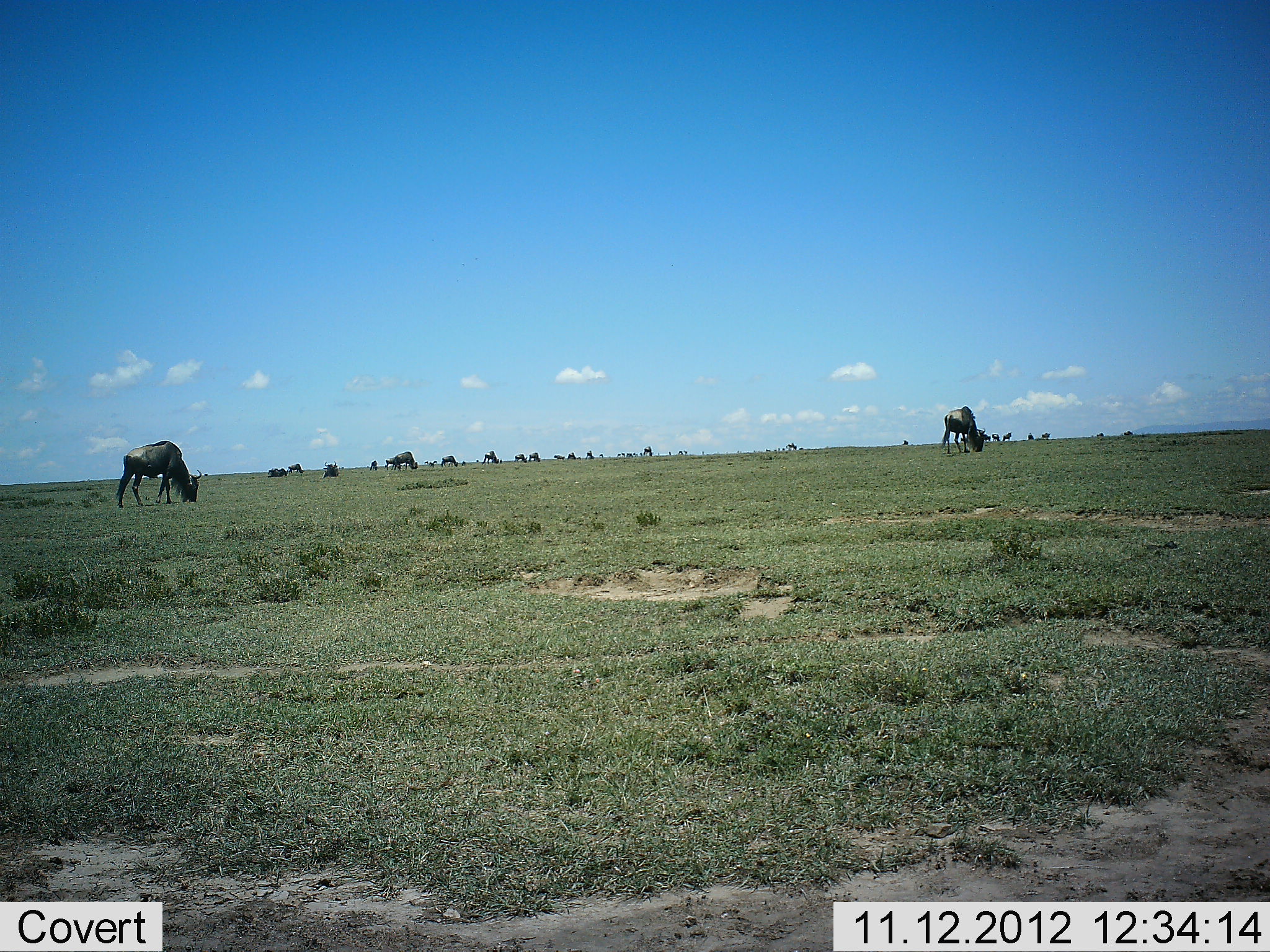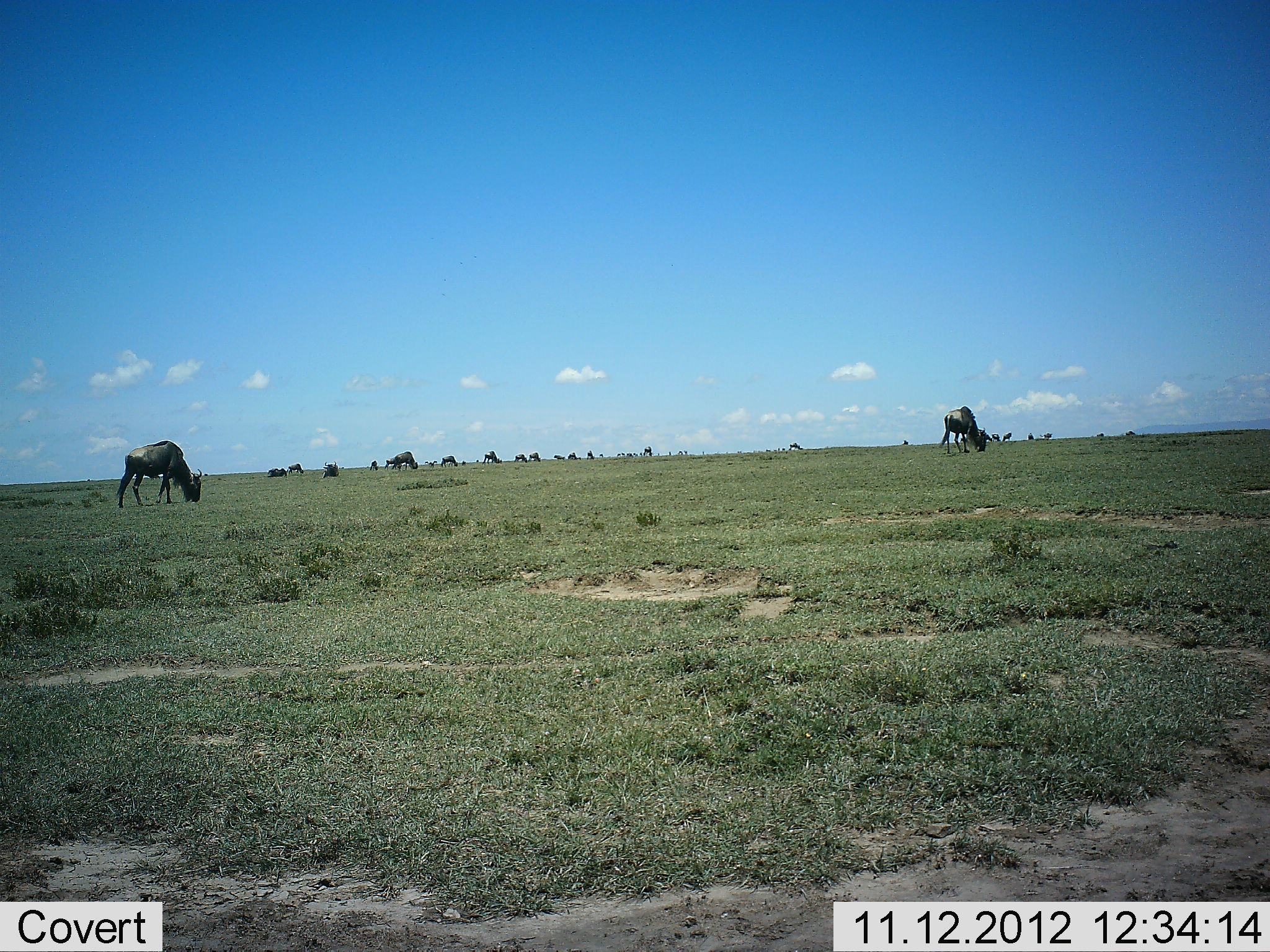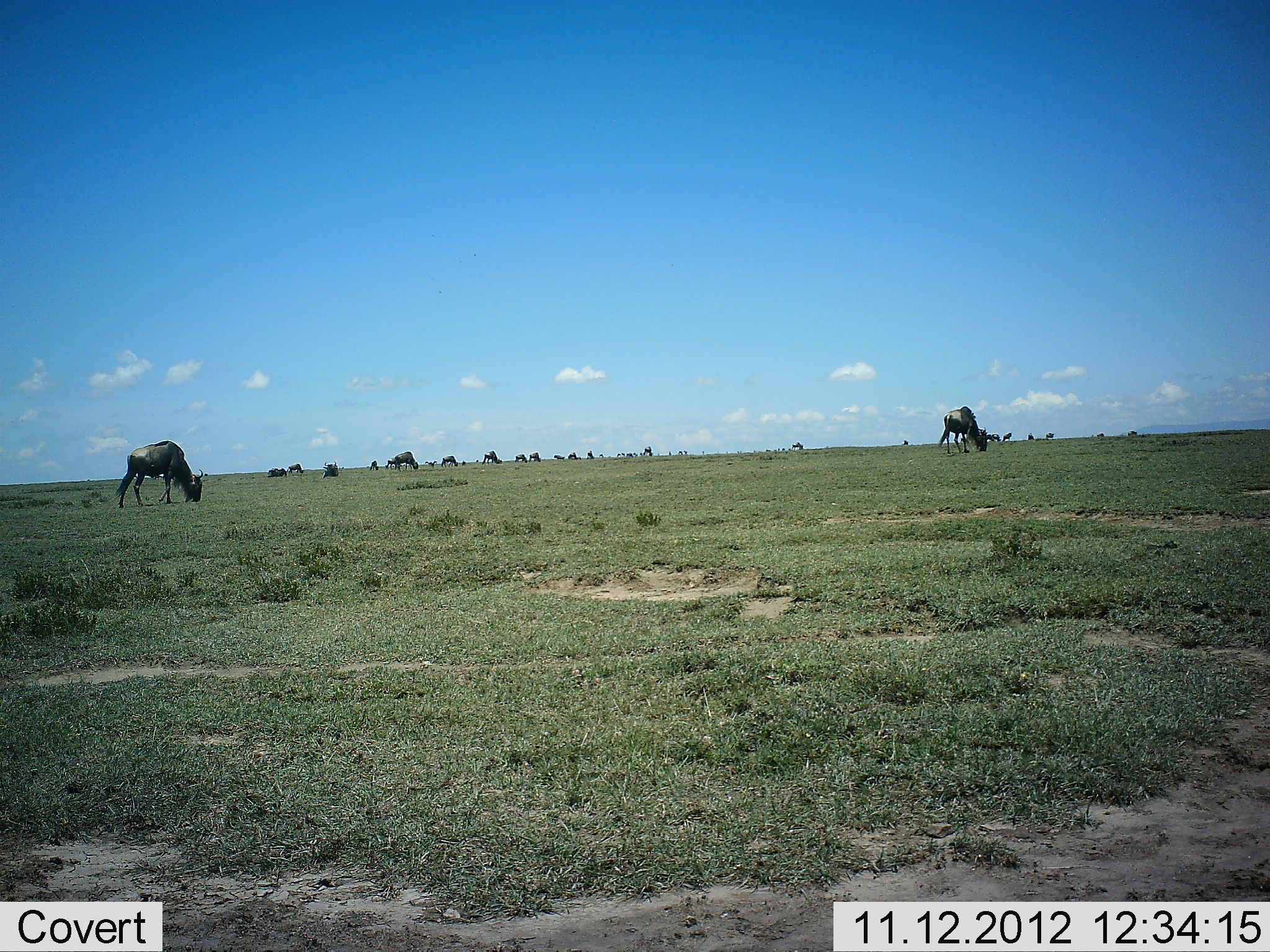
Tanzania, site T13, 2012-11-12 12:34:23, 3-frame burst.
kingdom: Animalia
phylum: Chordata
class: Mammalia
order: Artiodactyla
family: Bovidae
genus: Connochaetes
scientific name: Connochaetes taurinus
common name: blue wildebeest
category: wildebeest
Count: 11-50.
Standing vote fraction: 10%.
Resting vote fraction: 0%.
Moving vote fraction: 30%.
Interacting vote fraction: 0%.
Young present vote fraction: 0%.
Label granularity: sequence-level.